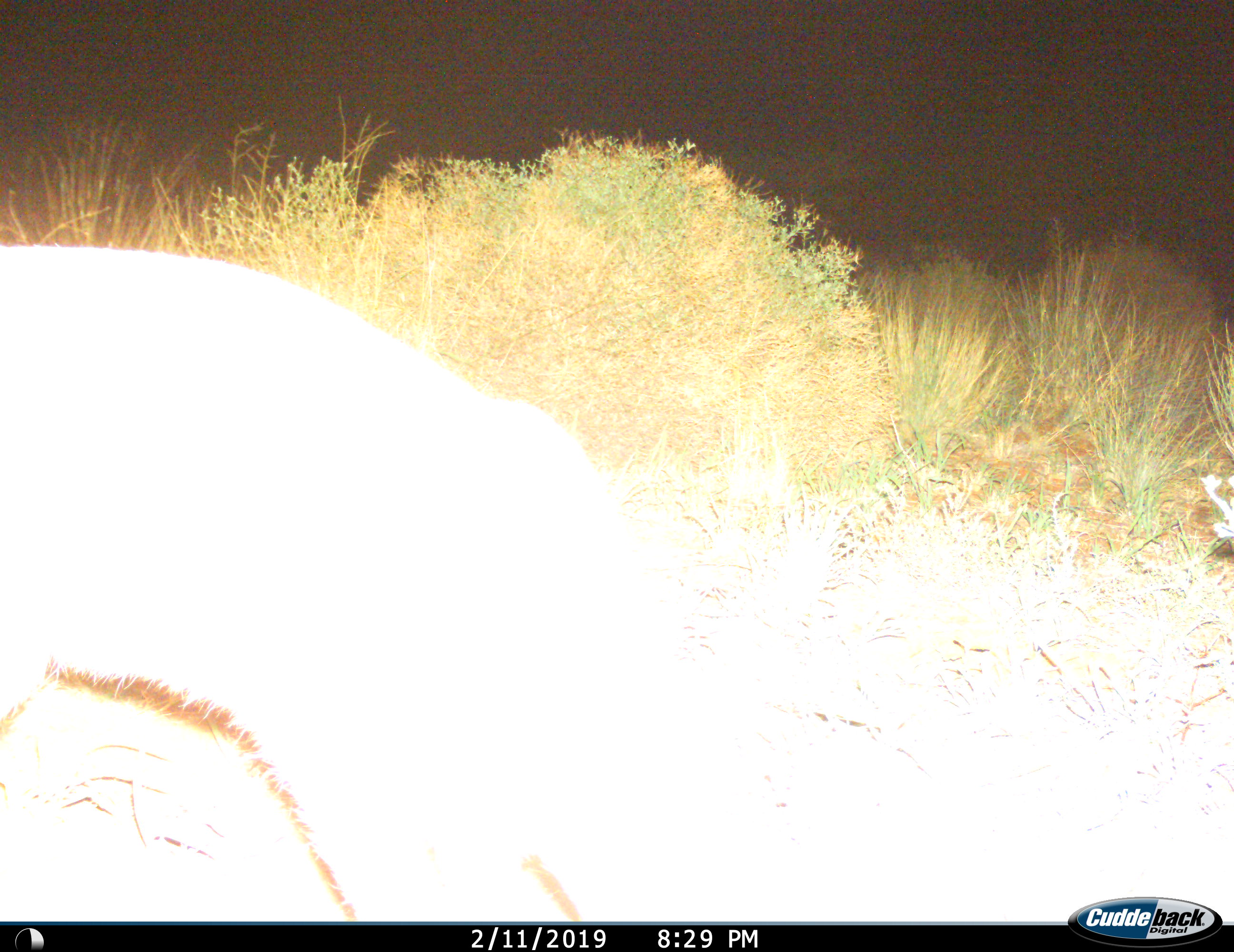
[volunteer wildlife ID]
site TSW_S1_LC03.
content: unidentified animal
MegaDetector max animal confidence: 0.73